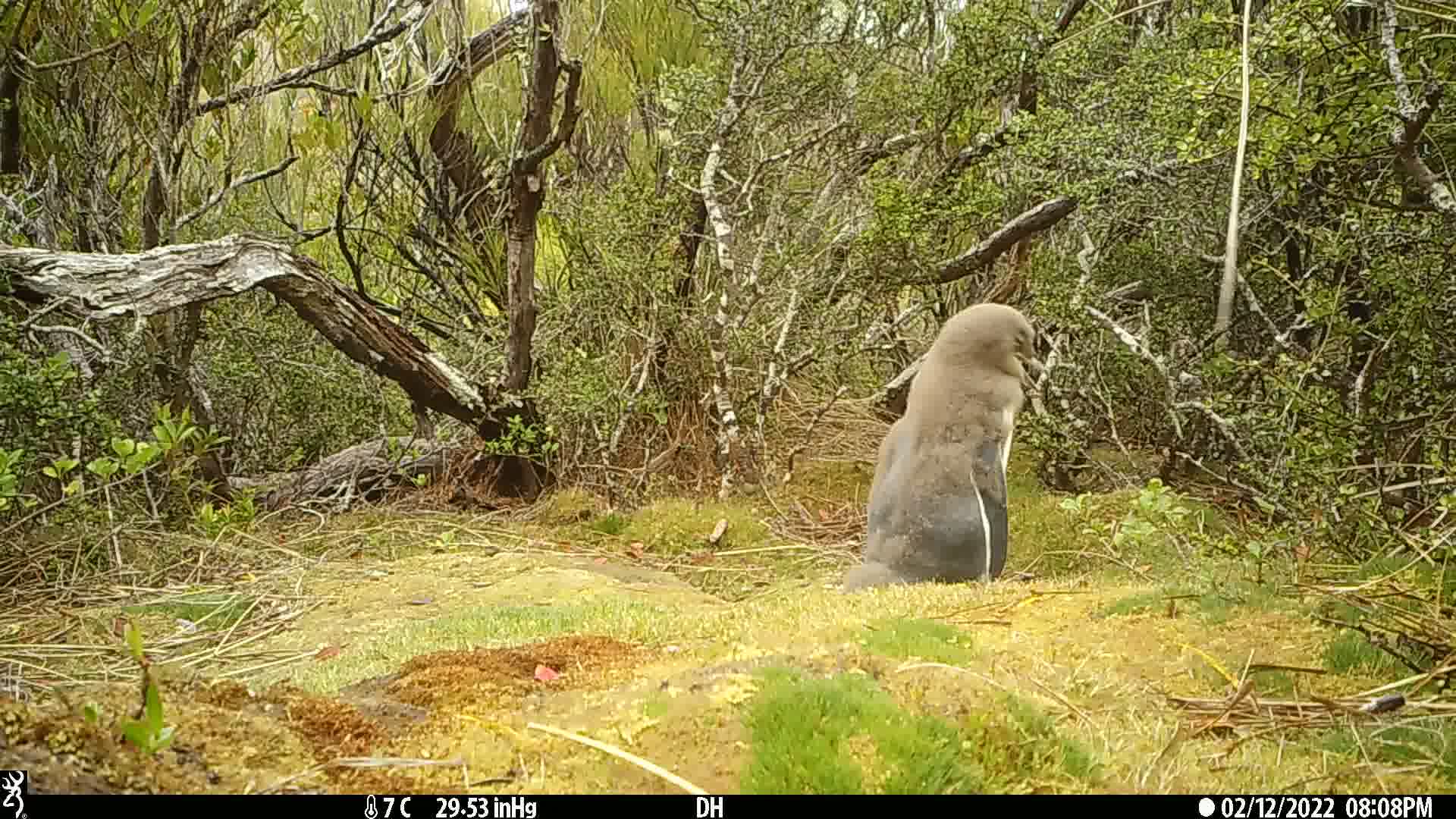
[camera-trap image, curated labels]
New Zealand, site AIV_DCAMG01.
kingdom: Animalia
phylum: Chordata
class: Aves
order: Sphenisciformes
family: Spheniscidae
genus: Megadyptes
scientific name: Megadyptes antipodes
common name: yellow-eyed penguin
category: yellow eyed penguin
Yellow eyed penguin (yellow-eyed penguin) (Megadyptes antipodes).